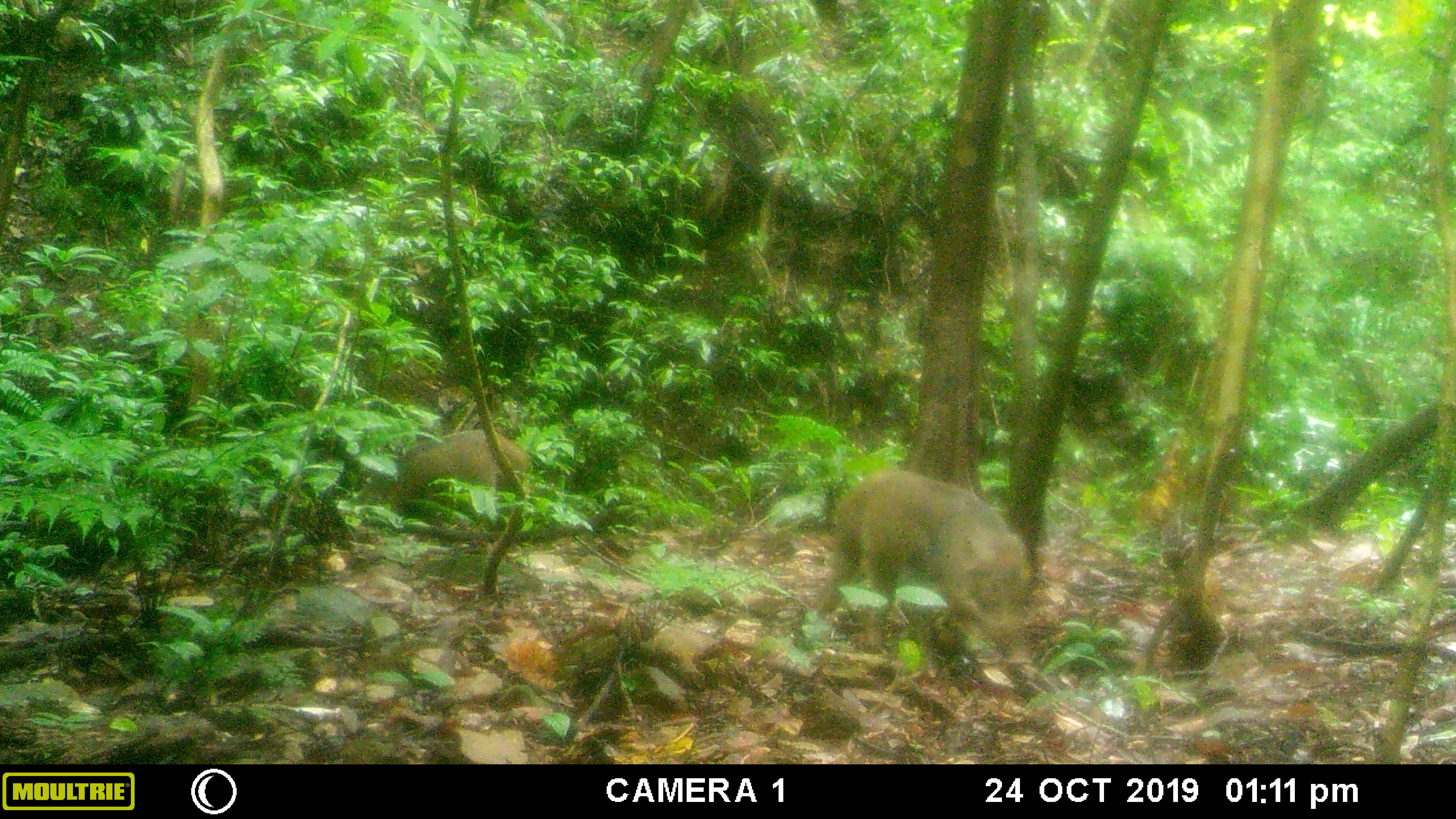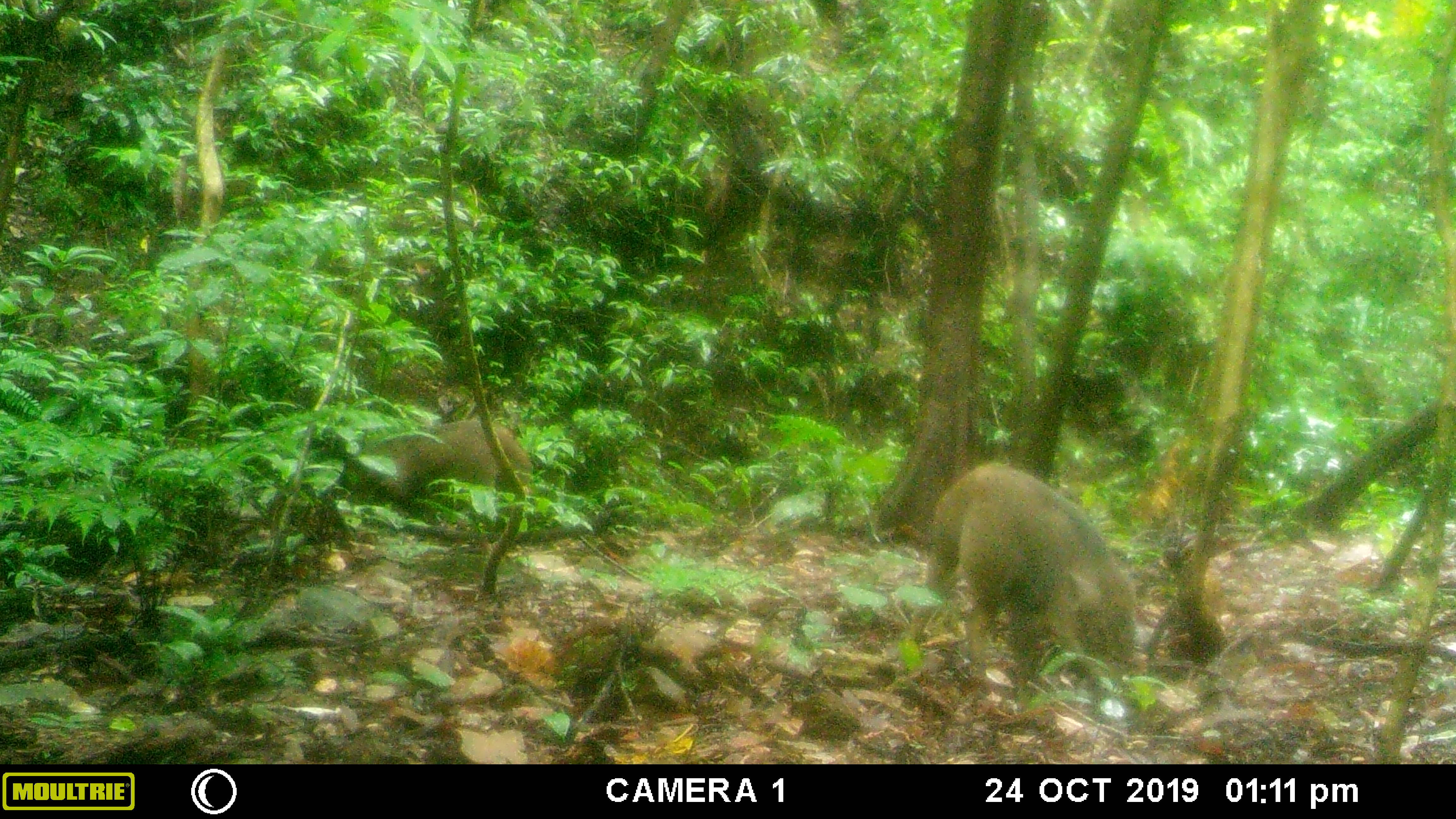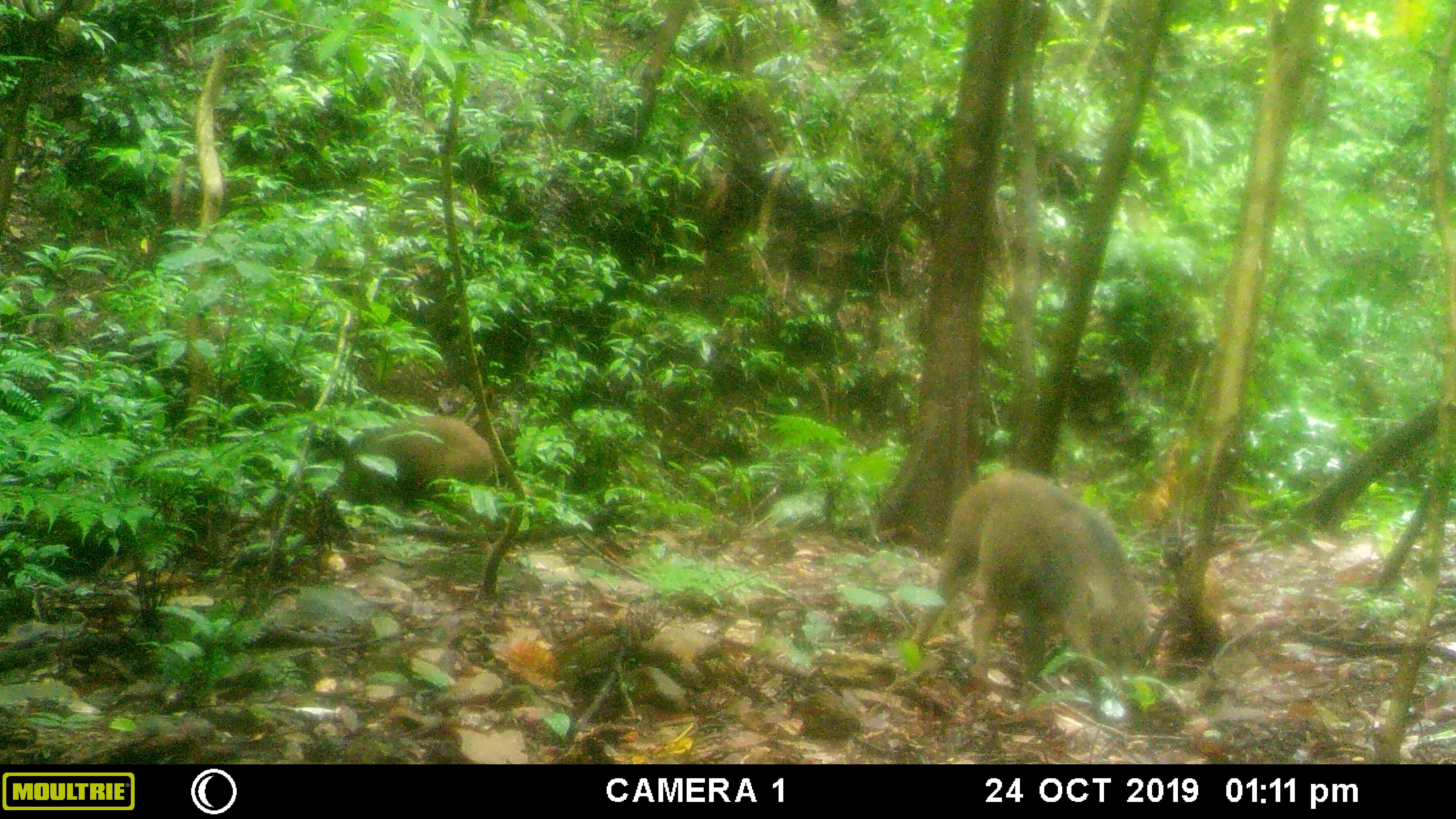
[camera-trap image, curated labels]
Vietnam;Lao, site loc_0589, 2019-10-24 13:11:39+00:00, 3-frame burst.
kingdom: Animalia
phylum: Chordata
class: Mammalia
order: Artiodactyla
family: Suidae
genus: Sus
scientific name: Sus scrofa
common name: eurasian wild pig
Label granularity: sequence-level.